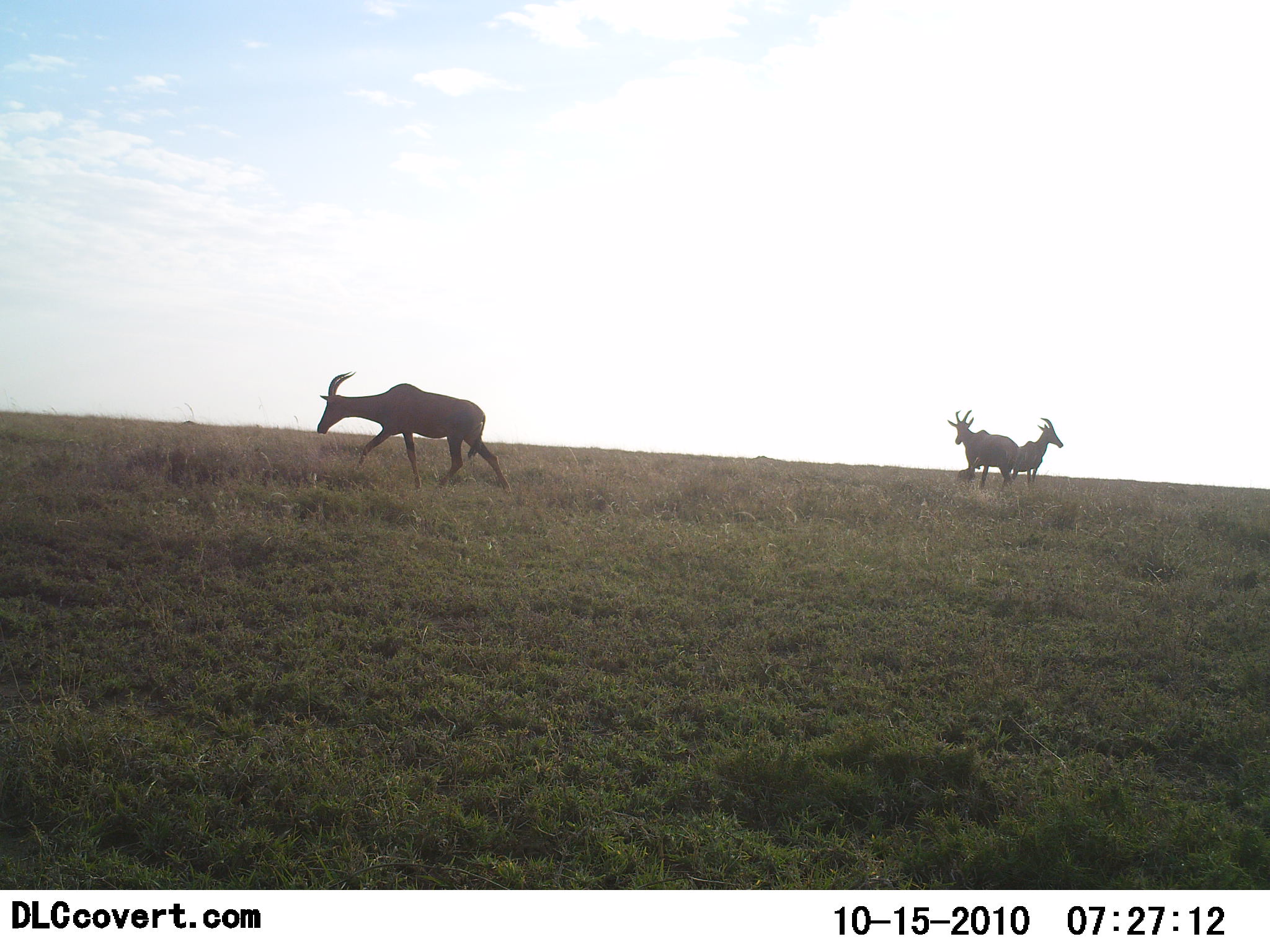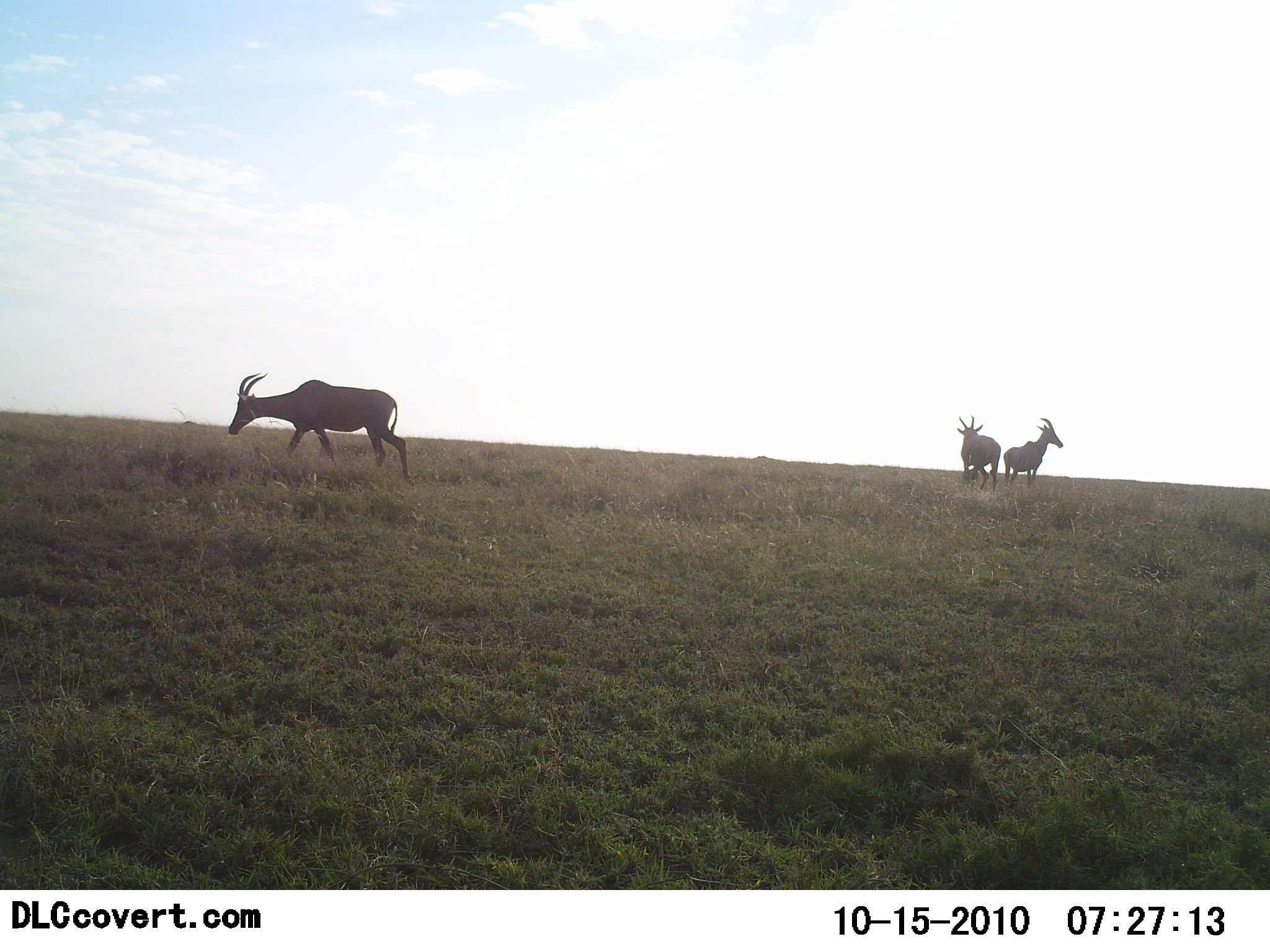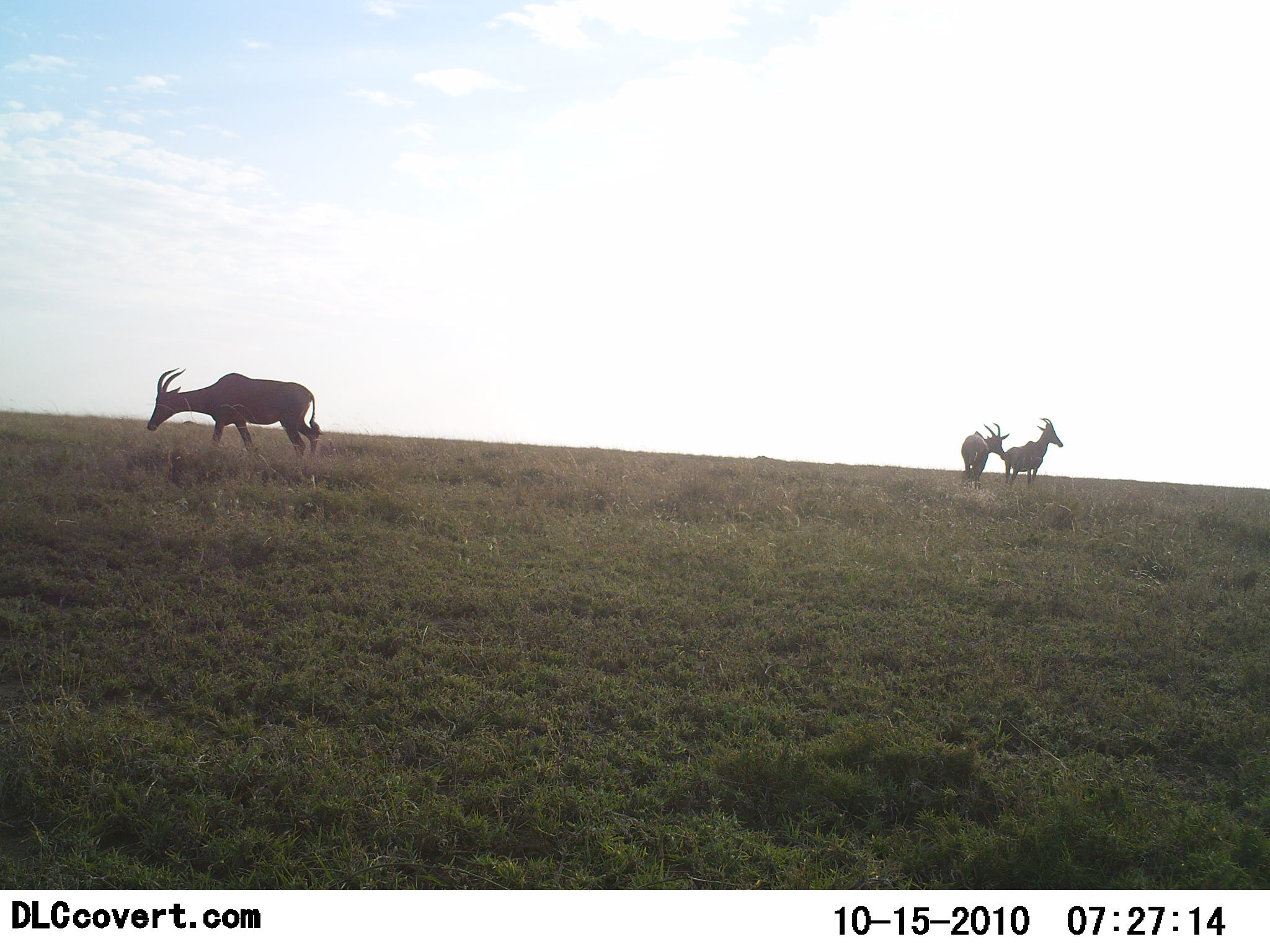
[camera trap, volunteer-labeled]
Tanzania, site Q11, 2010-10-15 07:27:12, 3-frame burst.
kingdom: Animalia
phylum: Chordata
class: Mammalia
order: Artiodactyla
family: Bovidae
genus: Damaliscus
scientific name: Damaliscus lunatus jimela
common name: topi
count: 3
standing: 77%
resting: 0%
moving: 85%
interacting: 8%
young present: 0%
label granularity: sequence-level